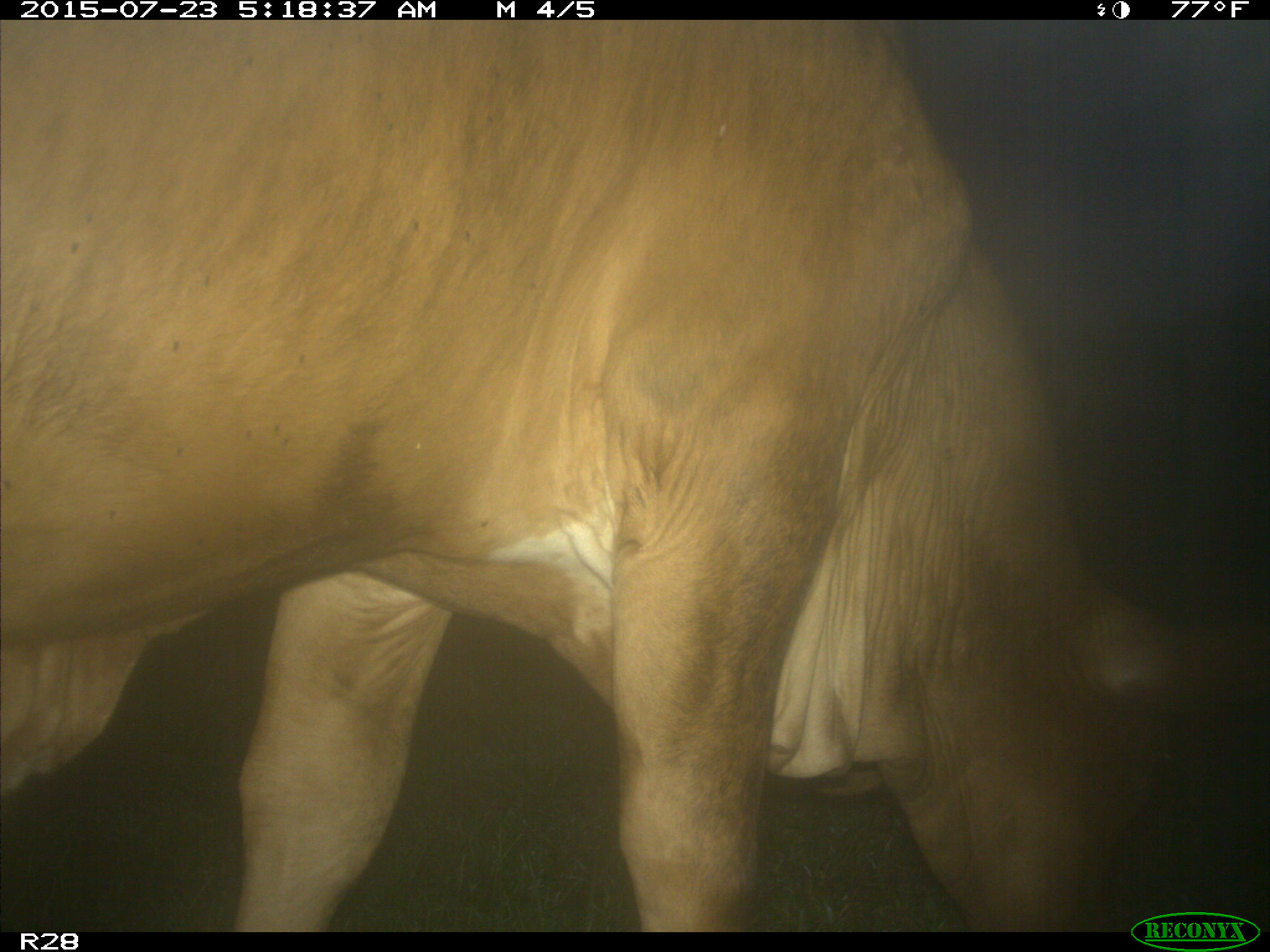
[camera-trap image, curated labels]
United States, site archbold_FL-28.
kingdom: Animalia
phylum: Chordata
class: Mammalia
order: Artiodactyla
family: Bovidae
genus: Bos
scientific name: Bos taurus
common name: domestic cow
Bos taurus (domestic cow).